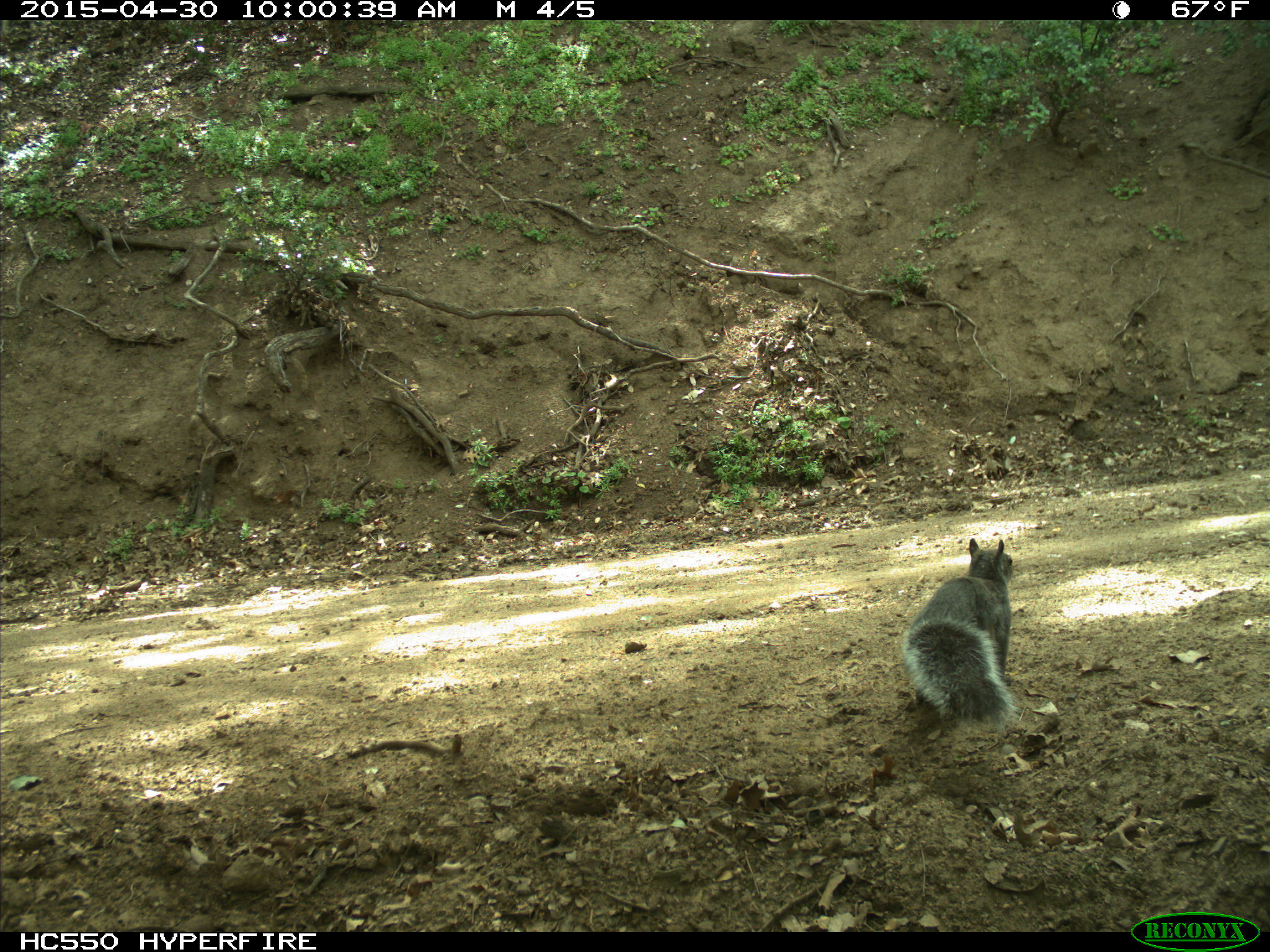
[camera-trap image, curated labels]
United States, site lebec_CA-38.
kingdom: Animalia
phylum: Chordata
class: Mammalia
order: Rodentia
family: Sciuridae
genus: Sciurus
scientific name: Sciurus carolinensis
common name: eastern gray squirrel